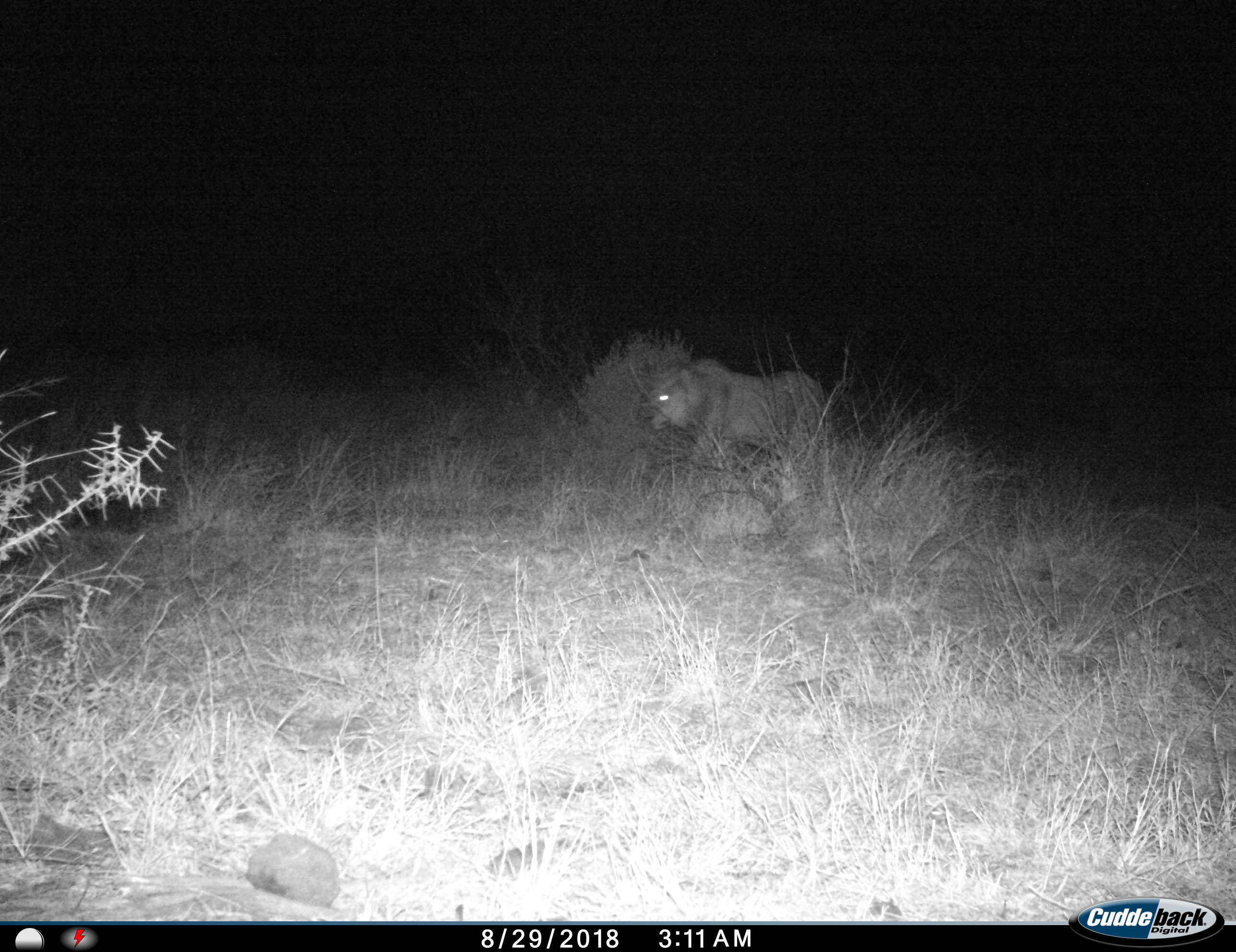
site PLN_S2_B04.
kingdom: Animalia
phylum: Chordata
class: Mammalia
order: Carnivora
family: Felidae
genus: Panthera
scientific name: Panthera leo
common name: lion male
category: lionmale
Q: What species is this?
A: Lionmale (lion male) (Panthera leo).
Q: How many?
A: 1.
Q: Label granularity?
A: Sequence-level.